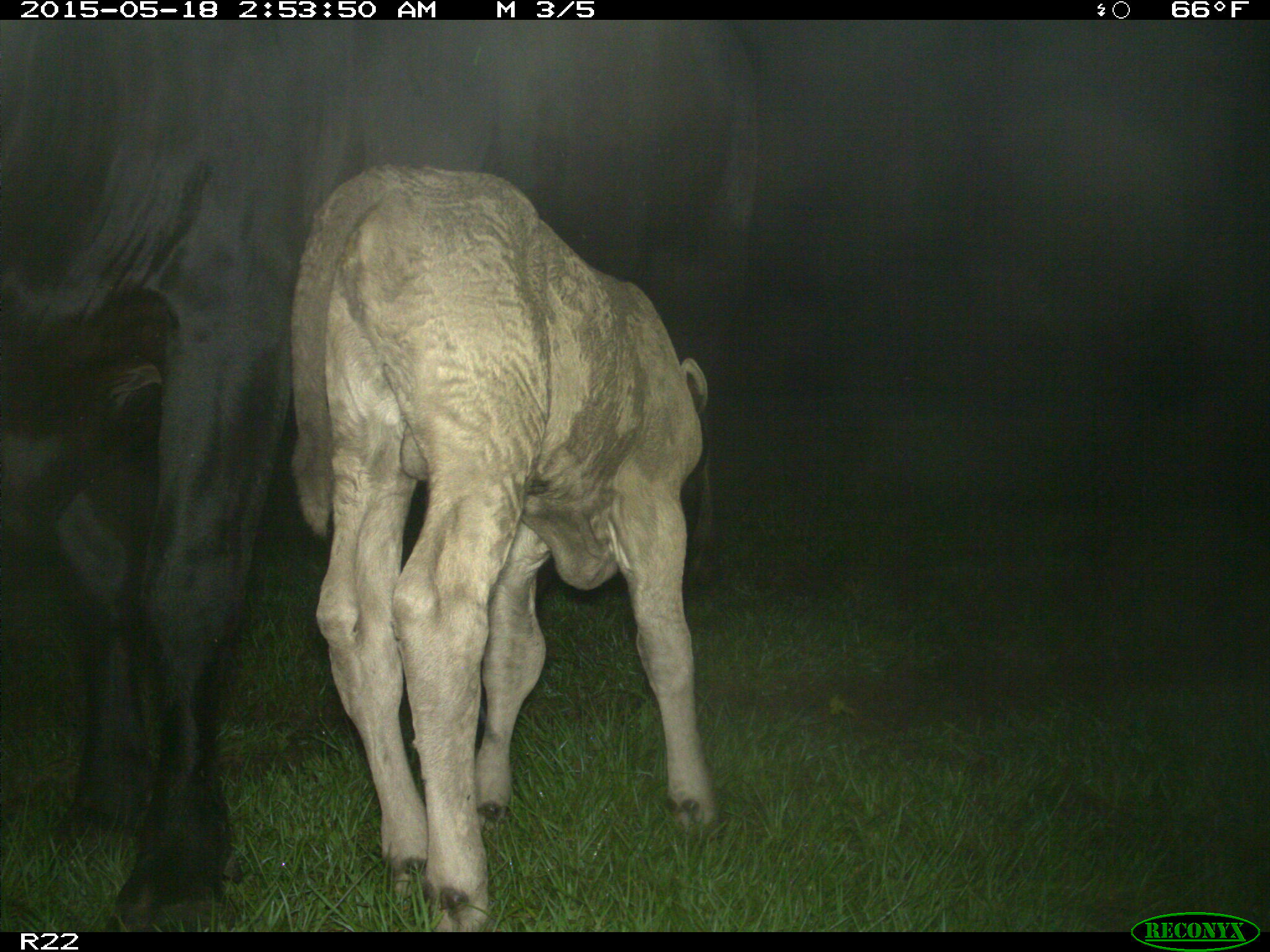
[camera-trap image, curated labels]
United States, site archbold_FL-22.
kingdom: Animalia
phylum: Chordata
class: Mammalia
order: Artiodactyla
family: Bovidae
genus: Bos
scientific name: Bos taurus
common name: domestic cow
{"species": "Bos taurus (domestic cow)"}